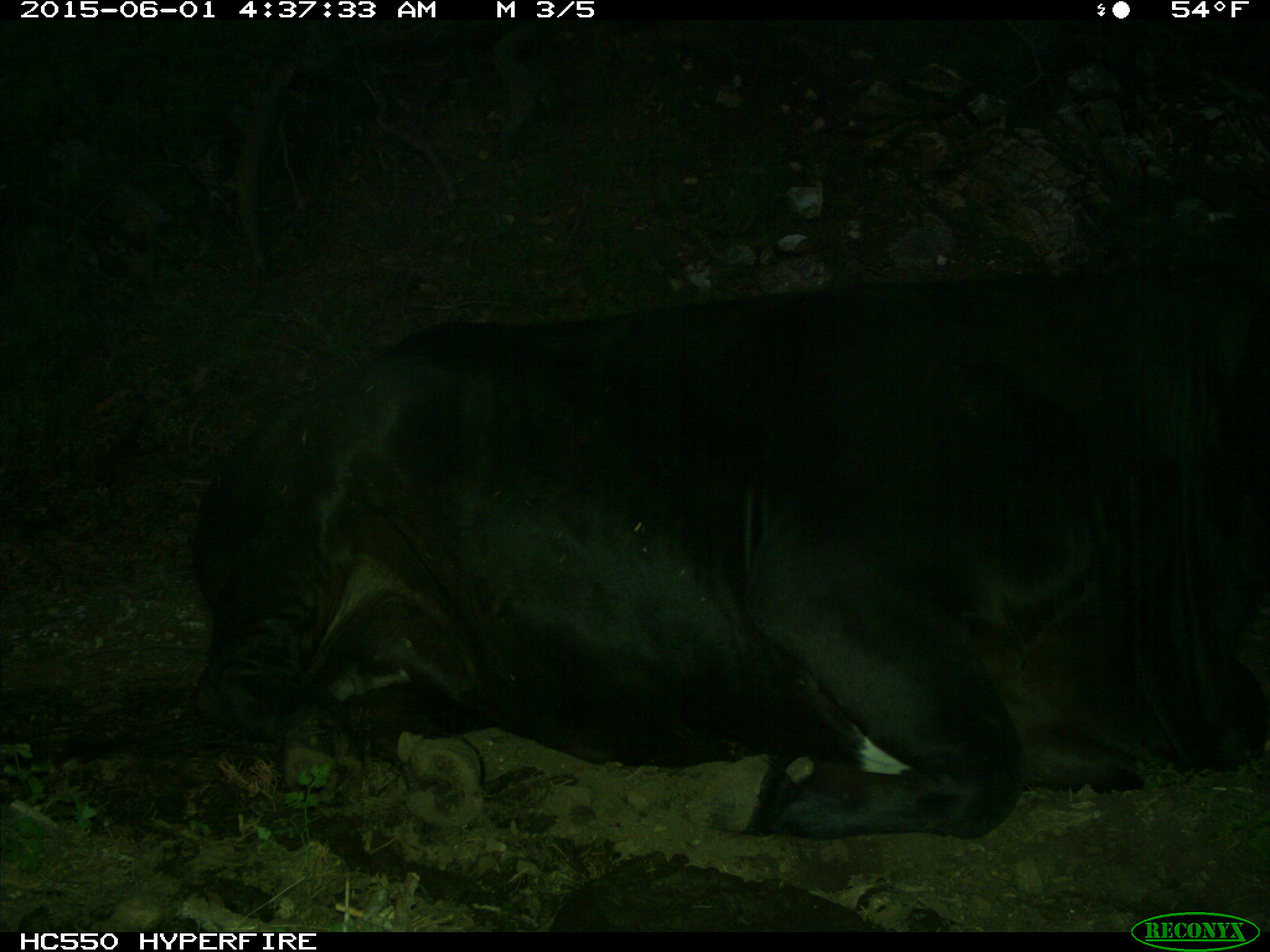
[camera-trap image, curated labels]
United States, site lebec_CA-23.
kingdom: Animalia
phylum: Chordata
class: Mammalia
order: Artiodactyla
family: Bovidae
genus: Bos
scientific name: Bos taurus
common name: domestic cow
Bos taurus (domestic cow).